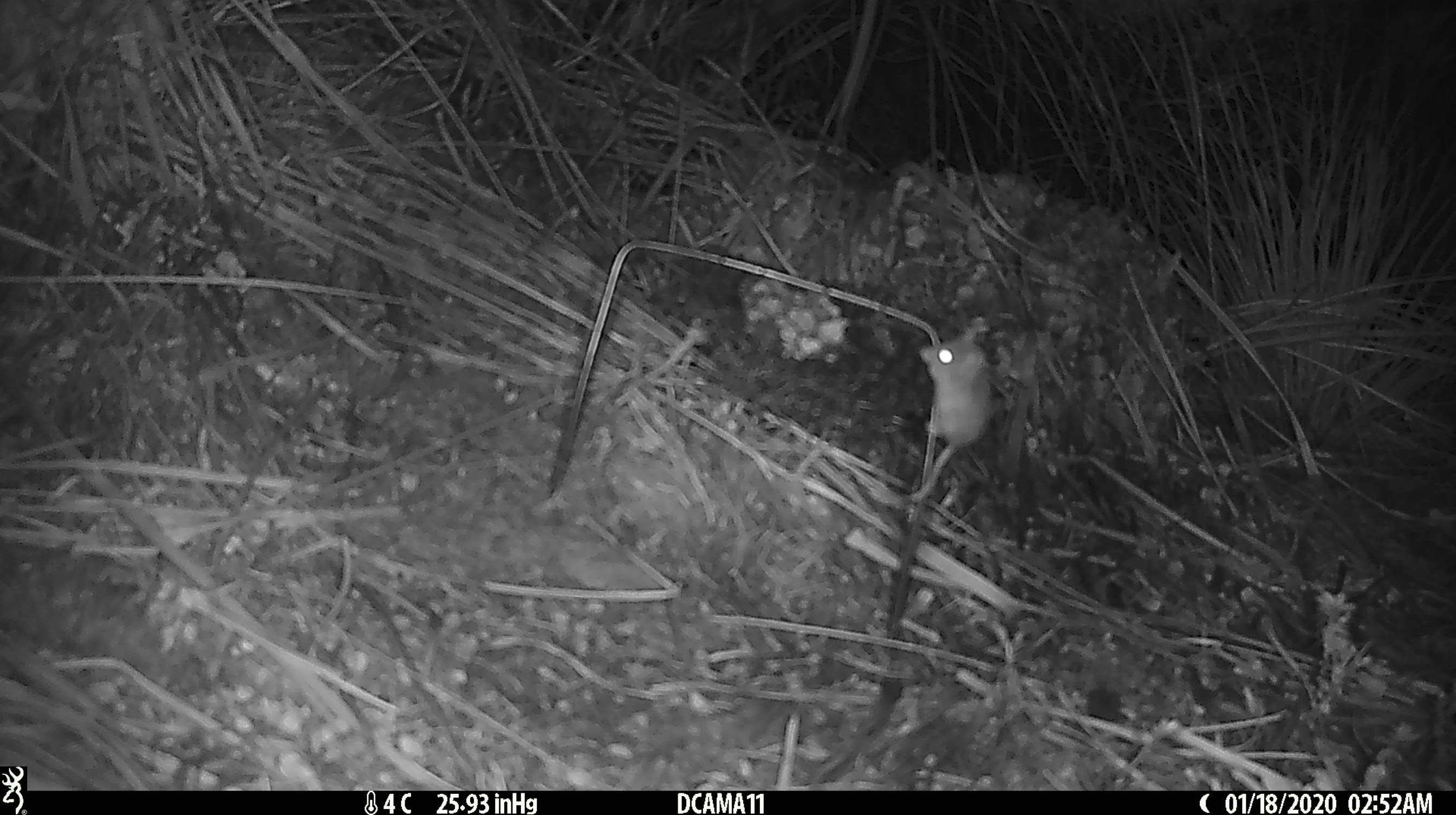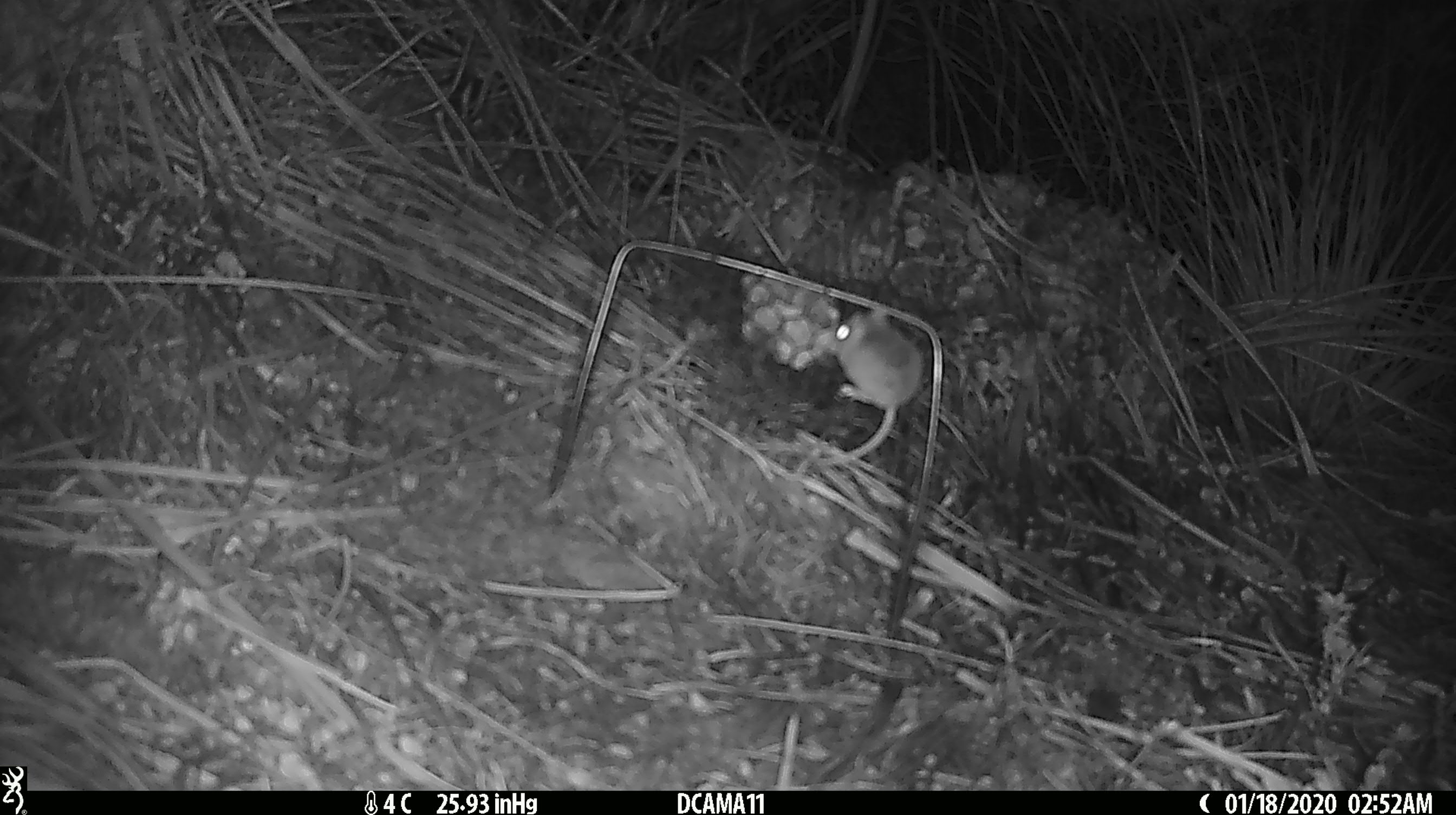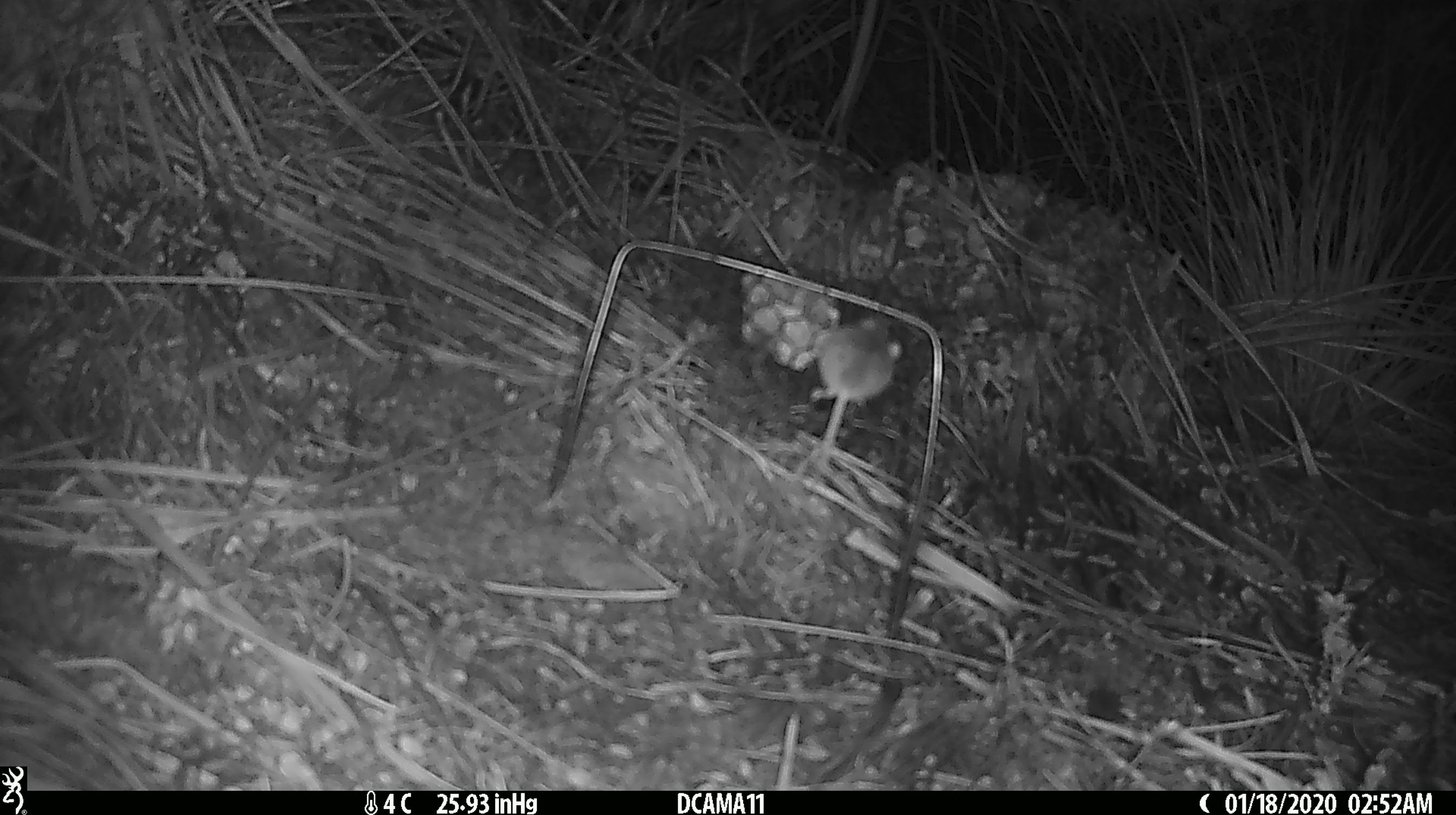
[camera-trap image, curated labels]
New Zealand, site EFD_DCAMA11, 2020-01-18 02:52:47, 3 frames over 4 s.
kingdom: Animalia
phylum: Chordata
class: Mammalia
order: Rodentia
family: Muridae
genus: Mus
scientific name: Mus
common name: mouse